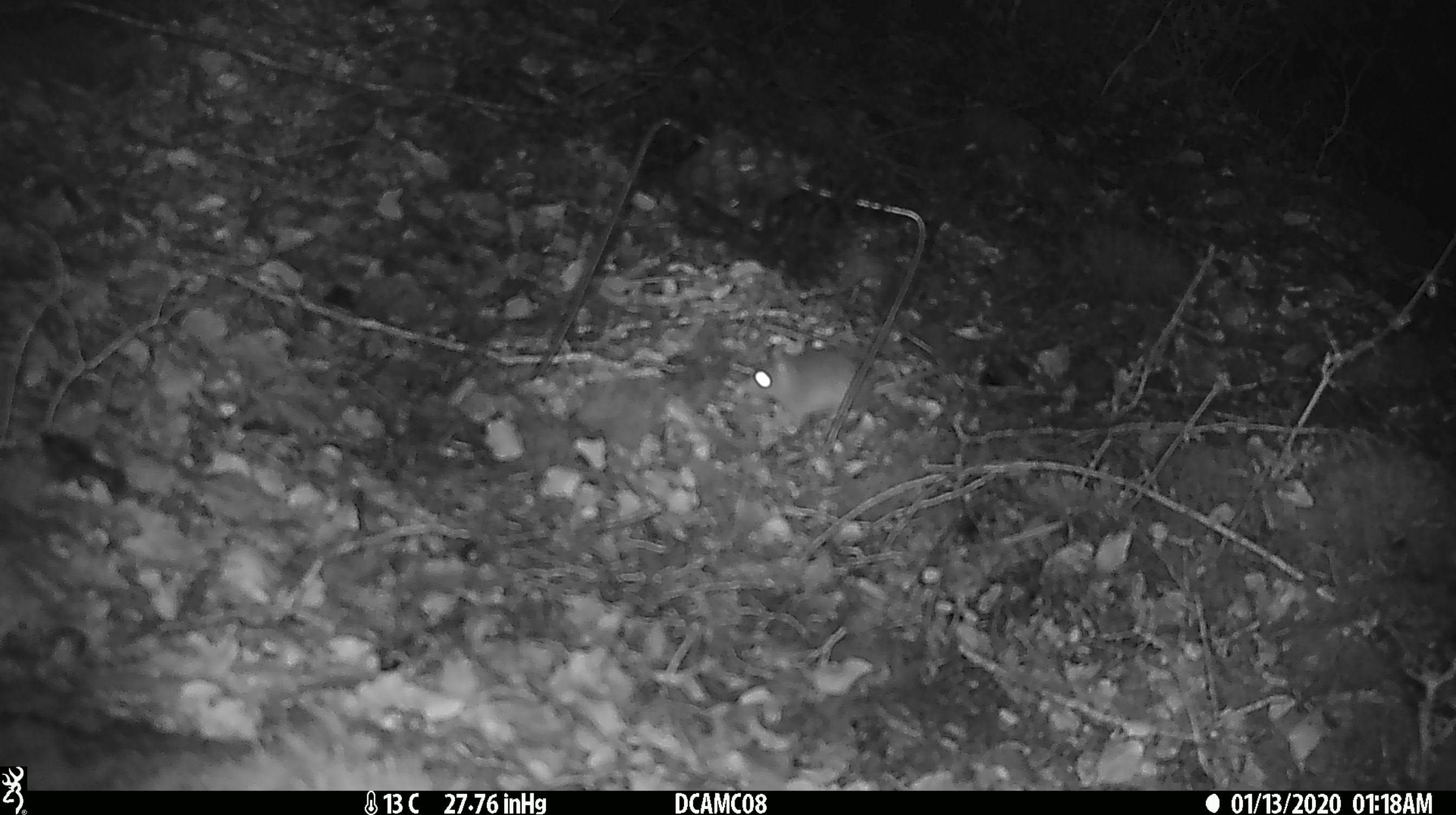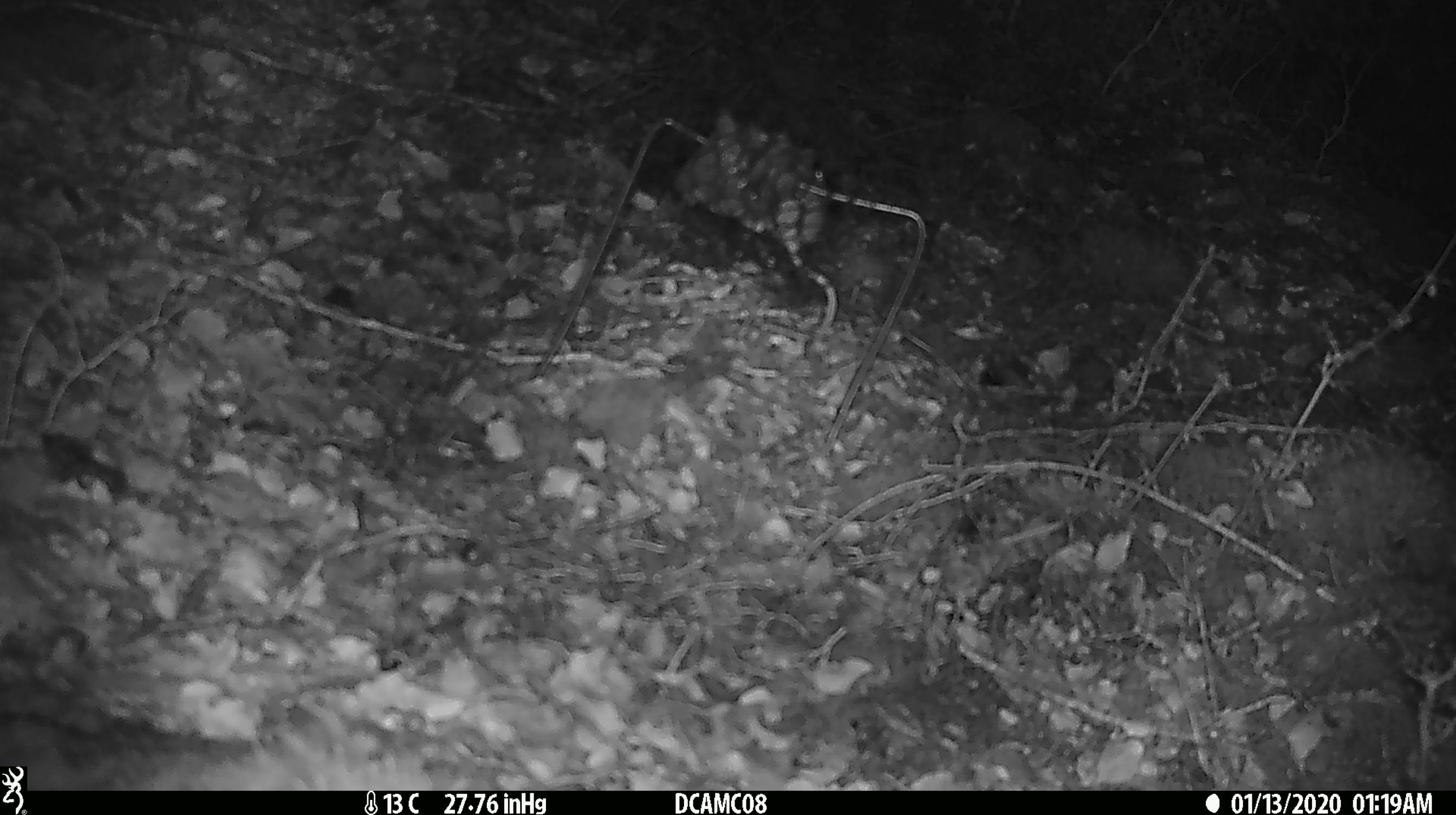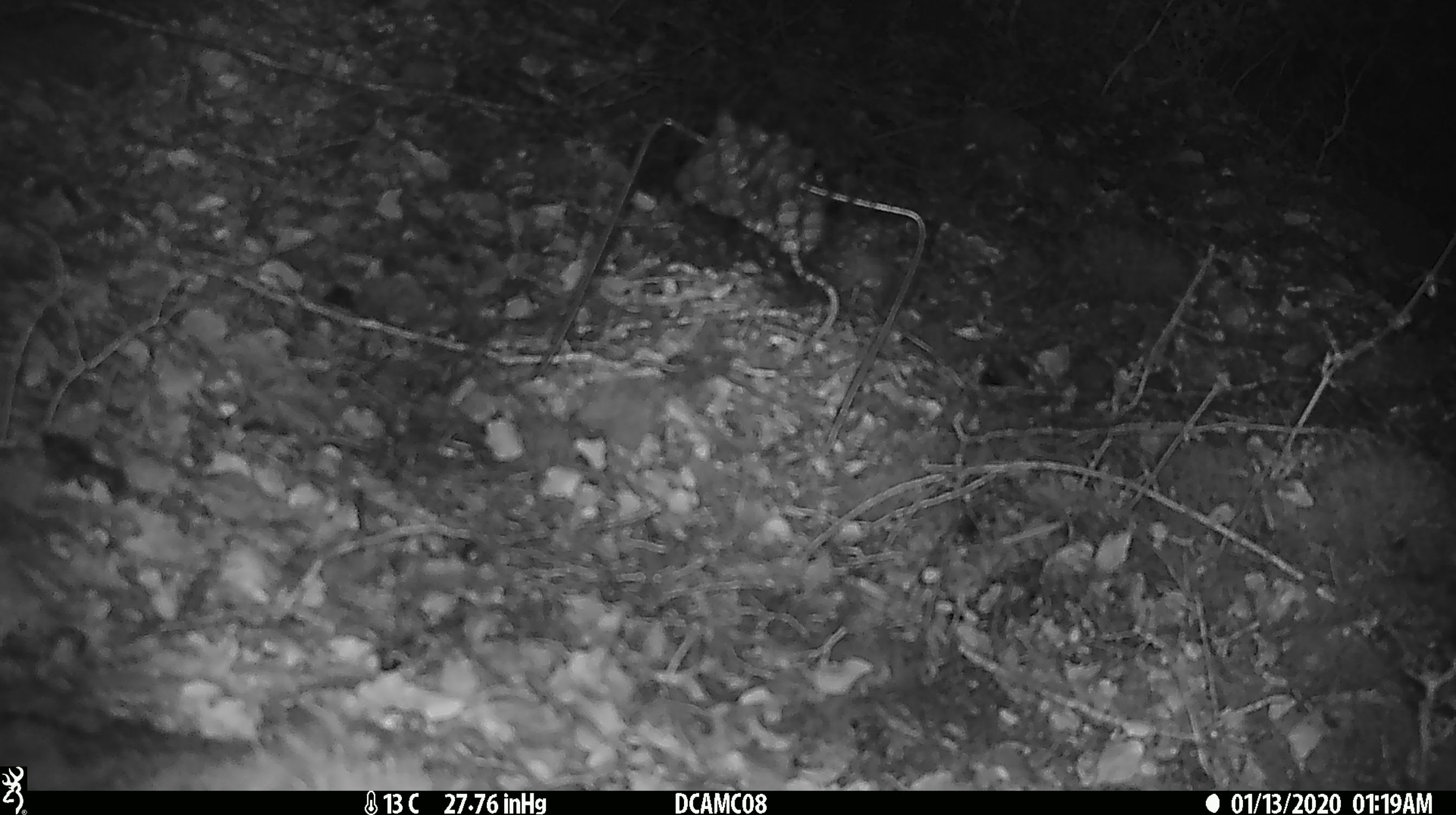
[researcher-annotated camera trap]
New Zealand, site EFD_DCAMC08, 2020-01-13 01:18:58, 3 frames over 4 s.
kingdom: Animalia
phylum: Chordata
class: Mammalia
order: Rodentia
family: Muridae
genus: Mus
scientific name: Mus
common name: mouse